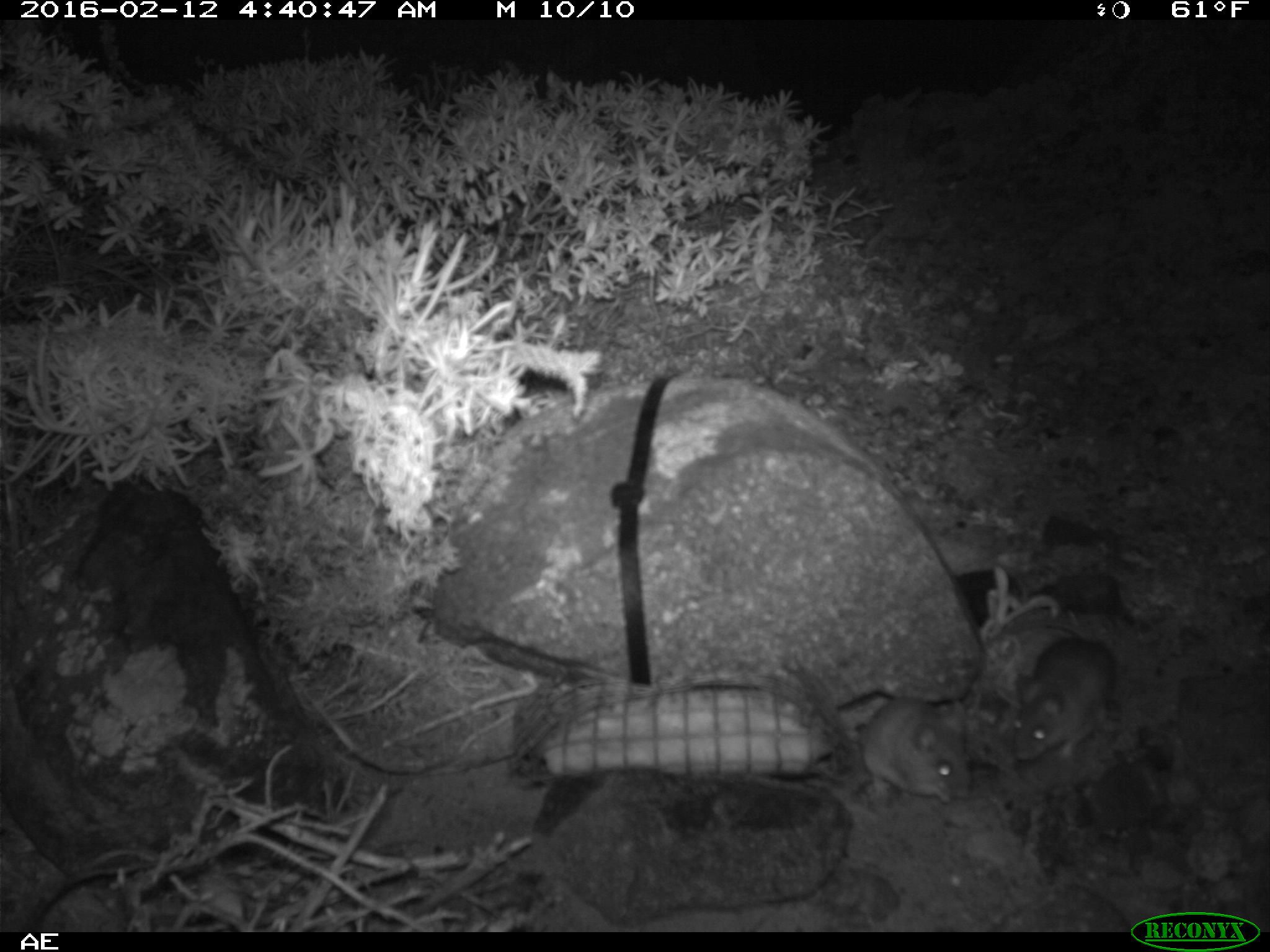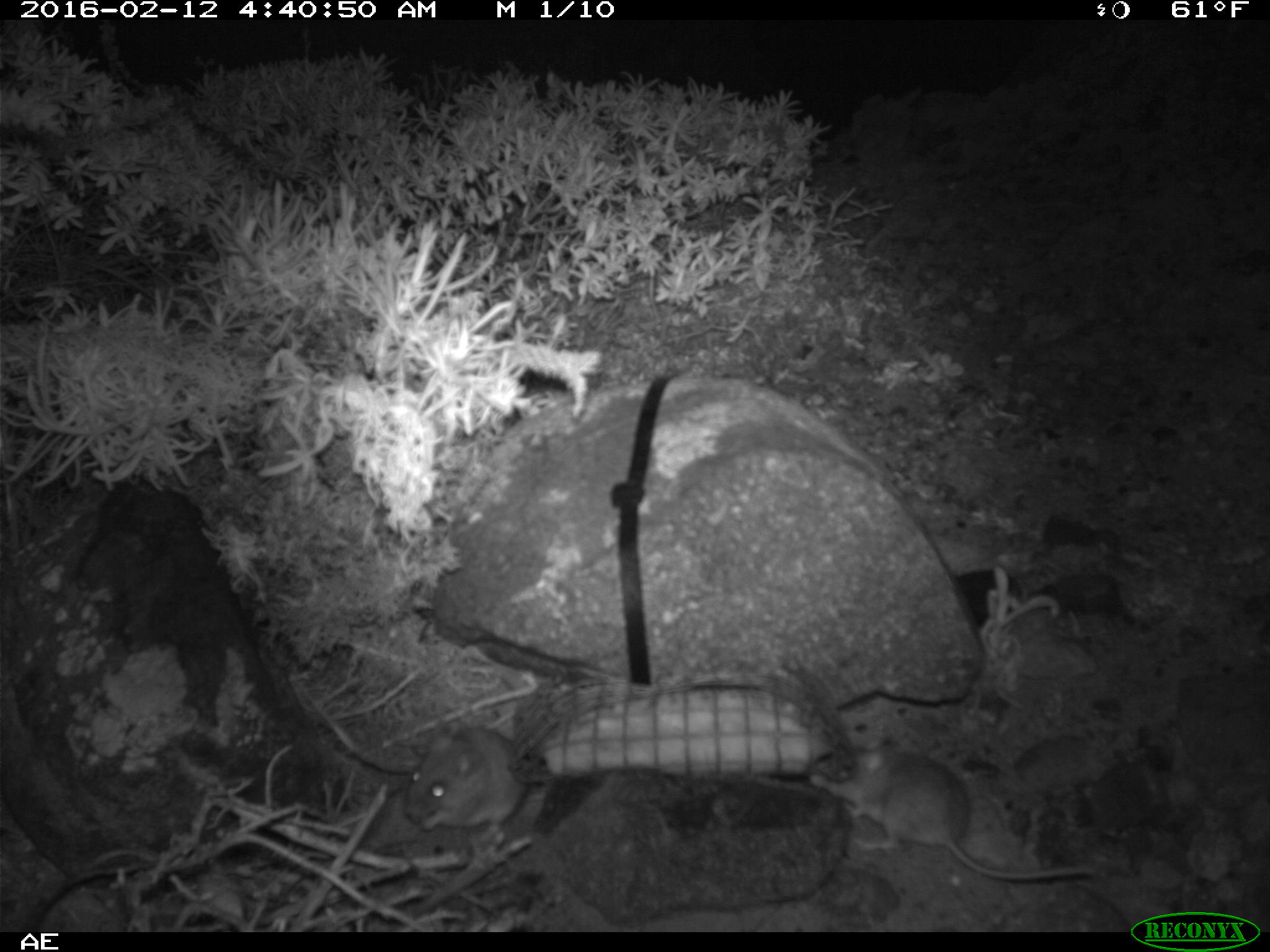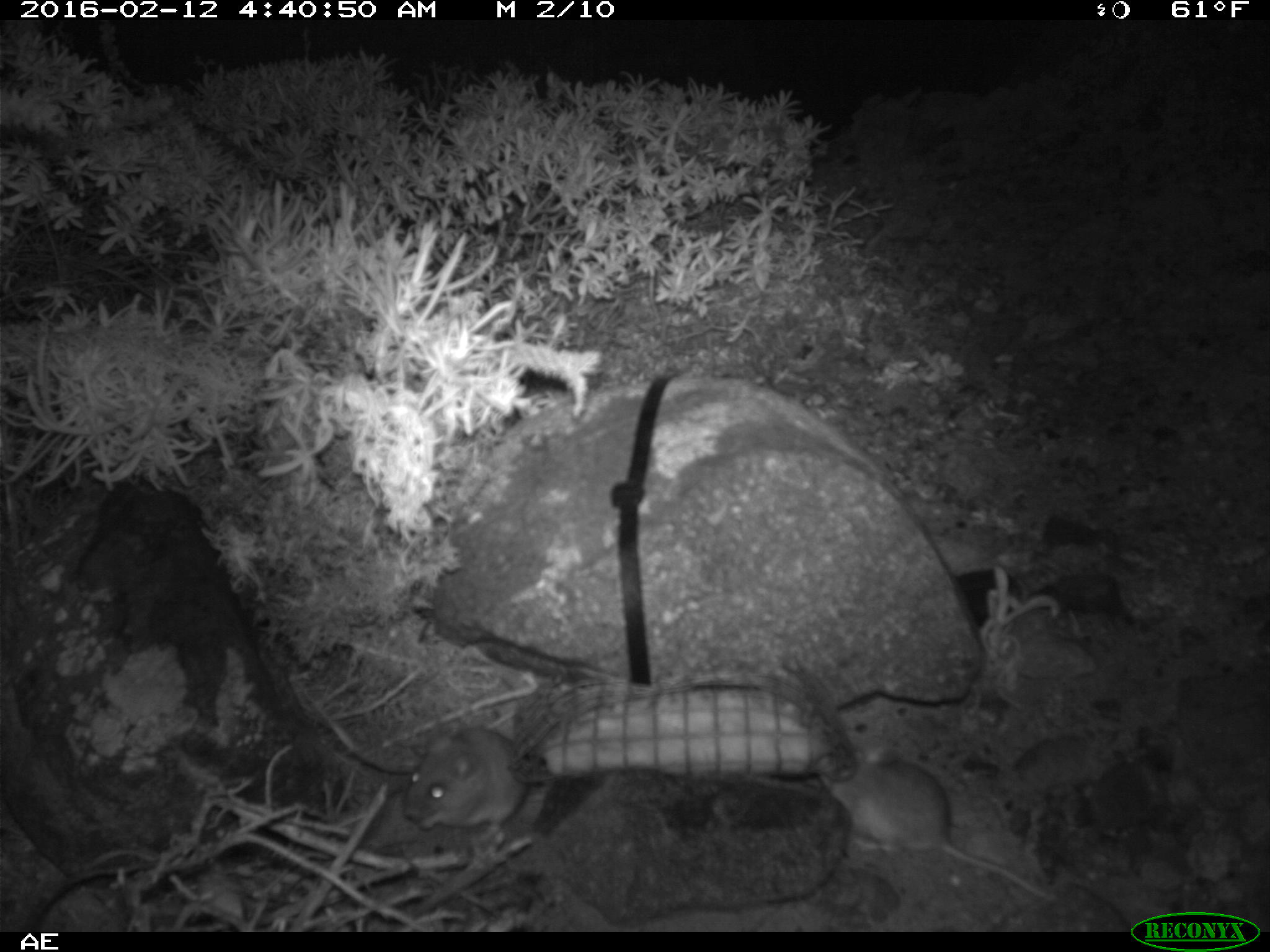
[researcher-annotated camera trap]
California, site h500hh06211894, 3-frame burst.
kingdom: Animalia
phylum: Chordata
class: Mammalia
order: Rodentia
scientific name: Rodentia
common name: rodent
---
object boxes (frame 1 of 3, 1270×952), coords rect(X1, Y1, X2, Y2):
rodent: rect(998, 620, 1116, 760); rect(859, 696, 972, 803)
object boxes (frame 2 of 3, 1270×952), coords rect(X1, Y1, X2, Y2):
rodent: rect(807, 736, 1098, 879); rect(402, 718, 535, 836)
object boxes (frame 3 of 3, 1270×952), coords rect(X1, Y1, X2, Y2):
rodent: rect(814, 734, 1059, 902); rect(400, 725, 529, 835)